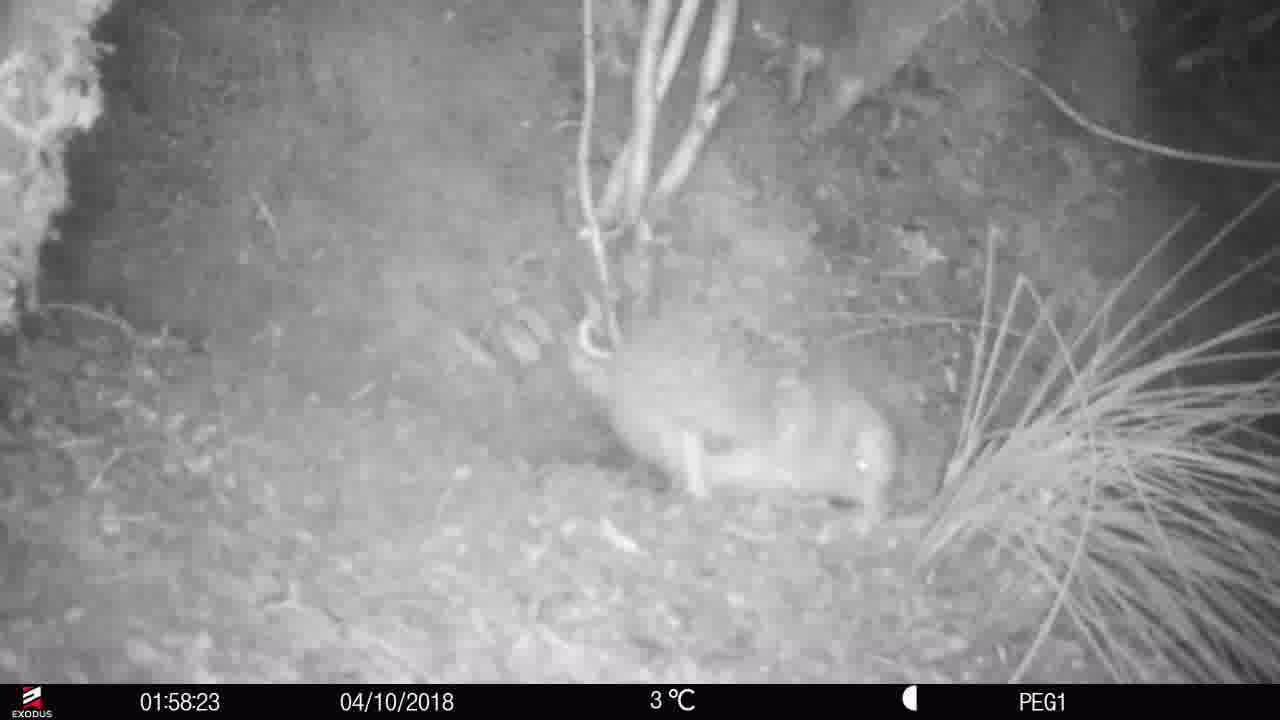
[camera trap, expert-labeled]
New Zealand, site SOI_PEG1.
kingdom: Animalia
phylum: Chordata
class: Aves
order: Apterygiformes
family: Apterygidae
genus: Apteryx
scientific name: Apteryx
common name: kiwi